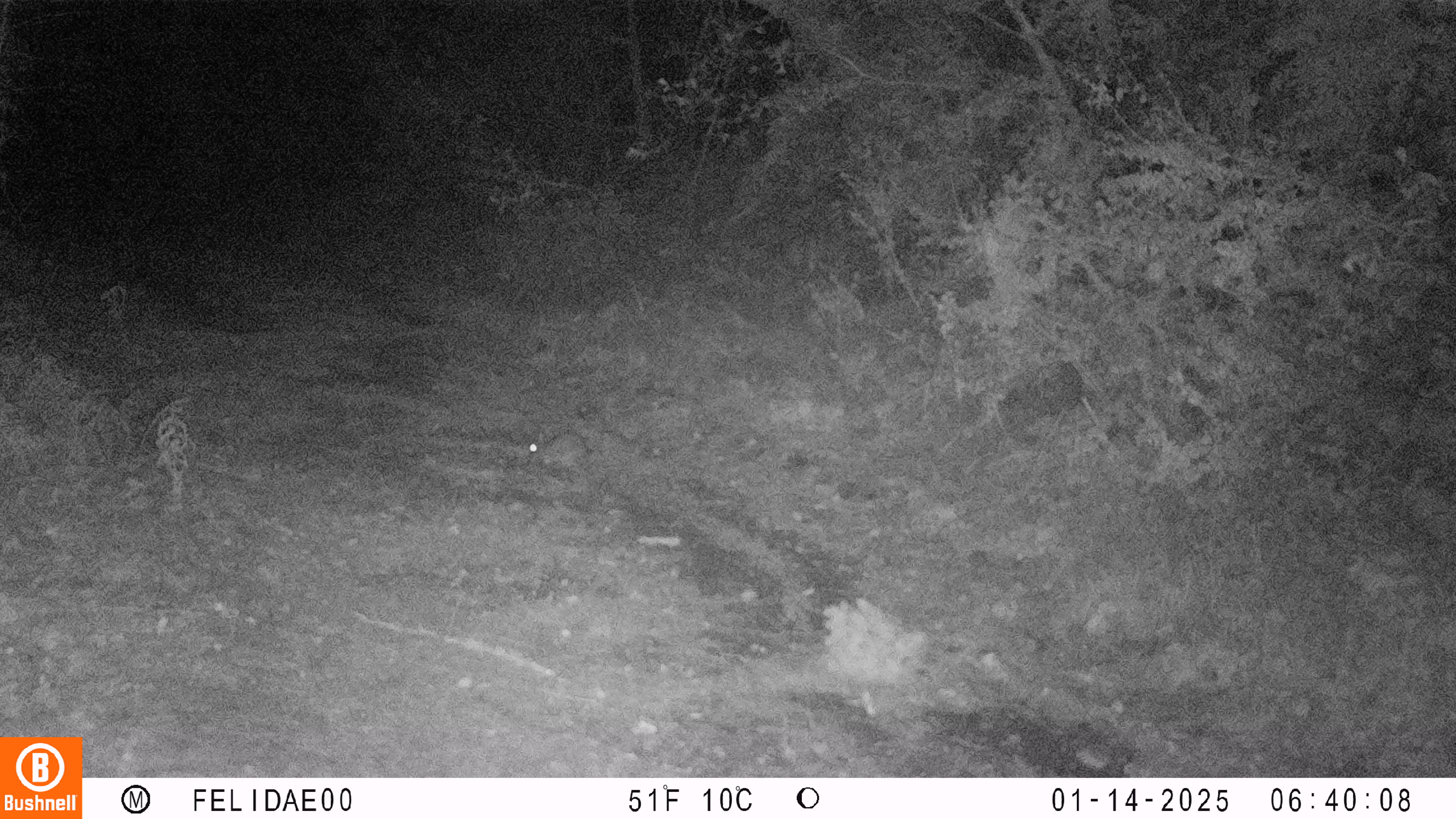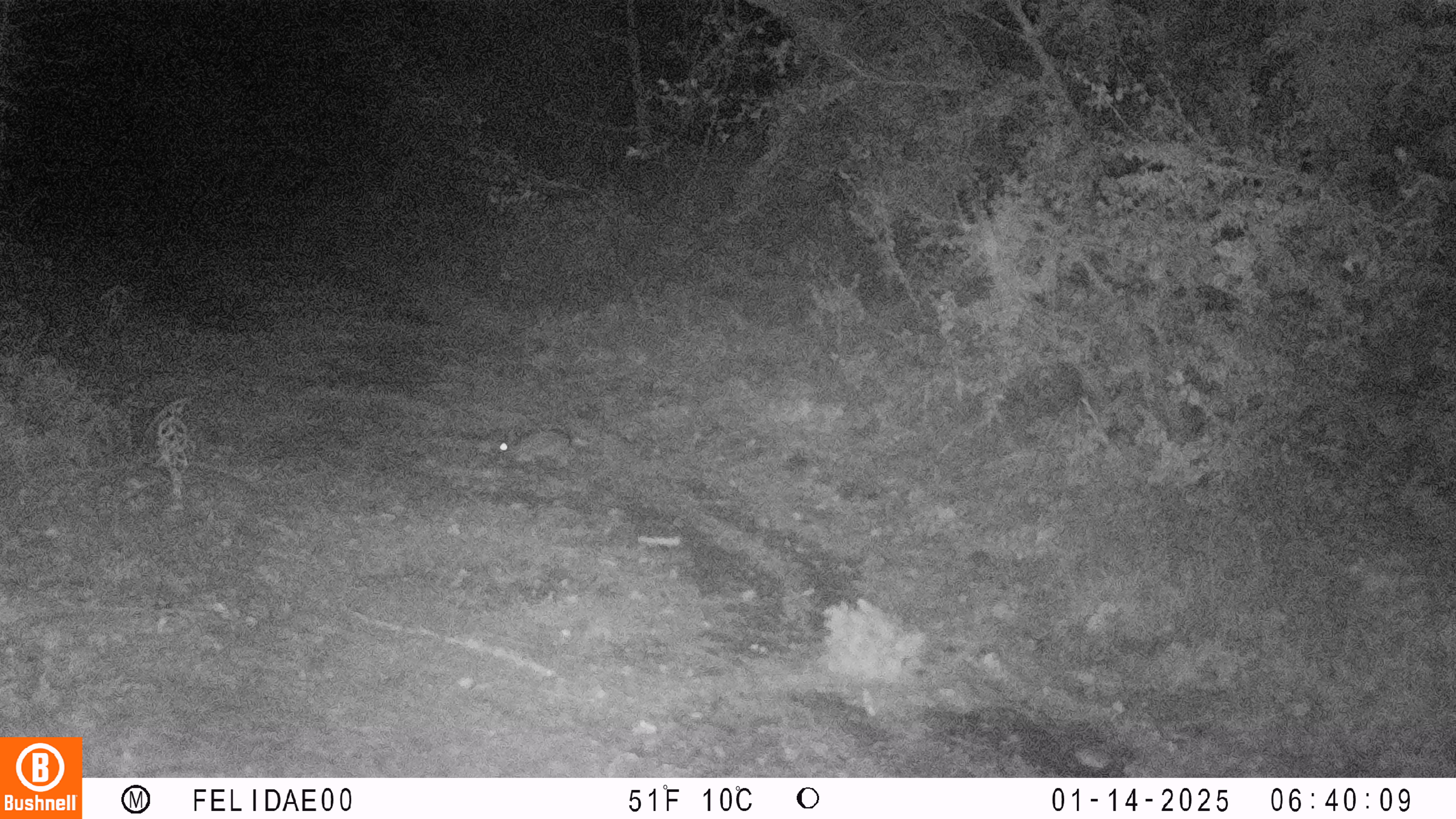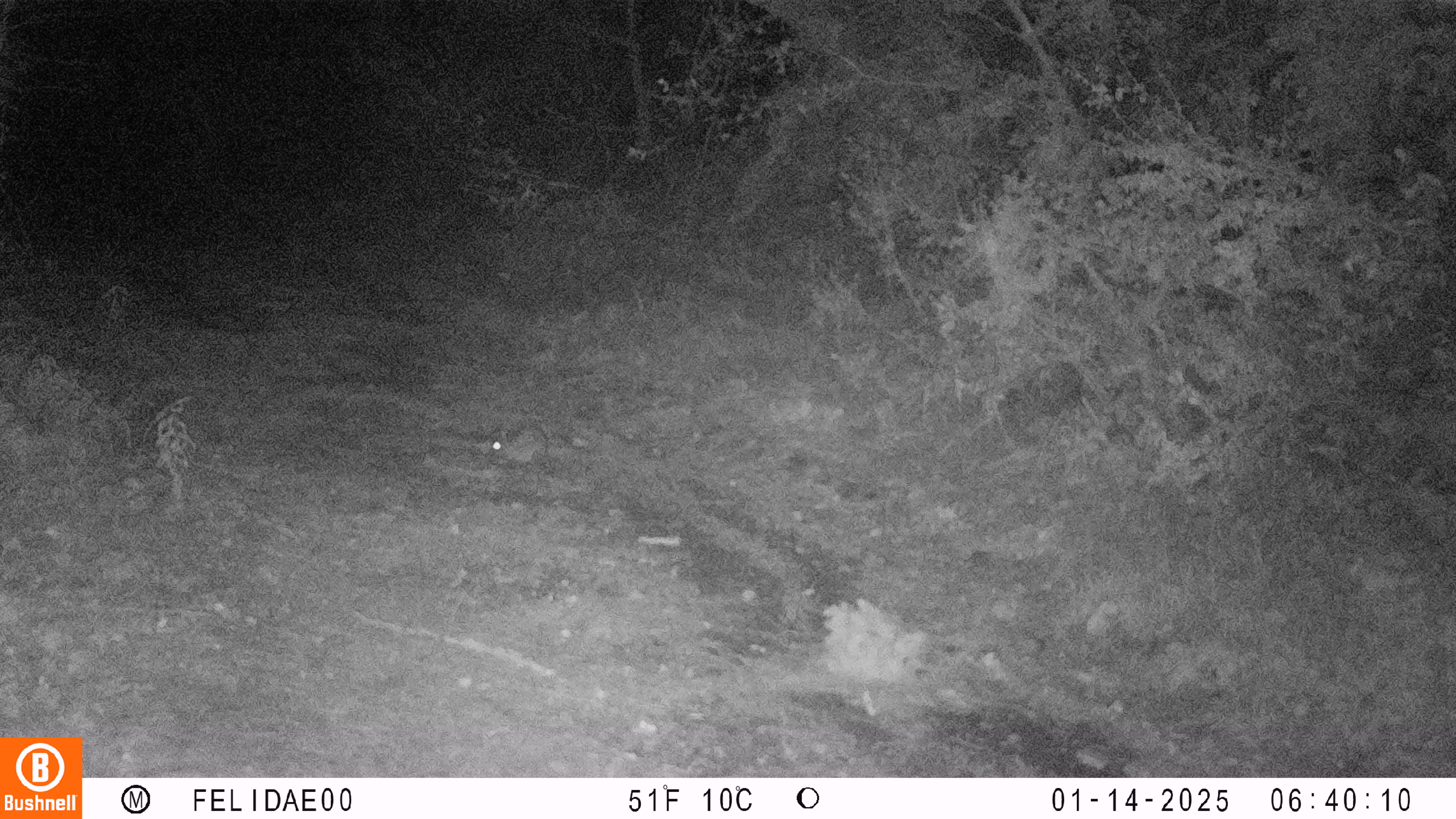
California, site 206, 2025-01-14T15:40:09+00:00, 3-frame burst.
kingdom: Animalia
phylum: Chordata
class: Mammalia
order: Lagomorpha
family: Leporidae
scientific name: Leporidae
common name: rabbit